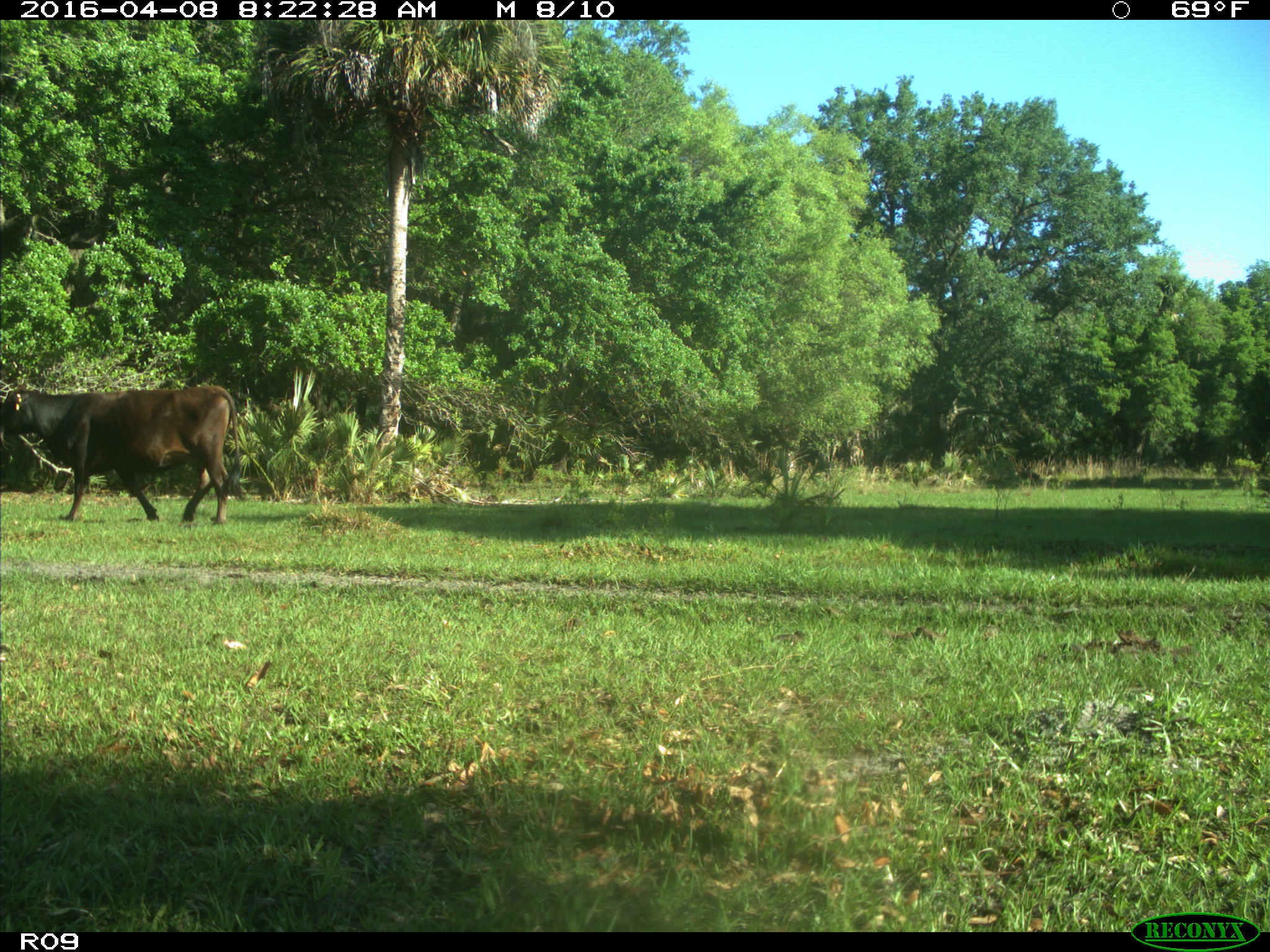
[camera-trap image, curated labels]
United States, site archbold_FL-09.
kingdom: Animalia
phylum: Chordata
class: Mammalia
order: Artiodactyla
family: Bovidae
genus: Bos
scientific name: Bos taurus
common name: domestic cow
Bos taurus (domestic cow).